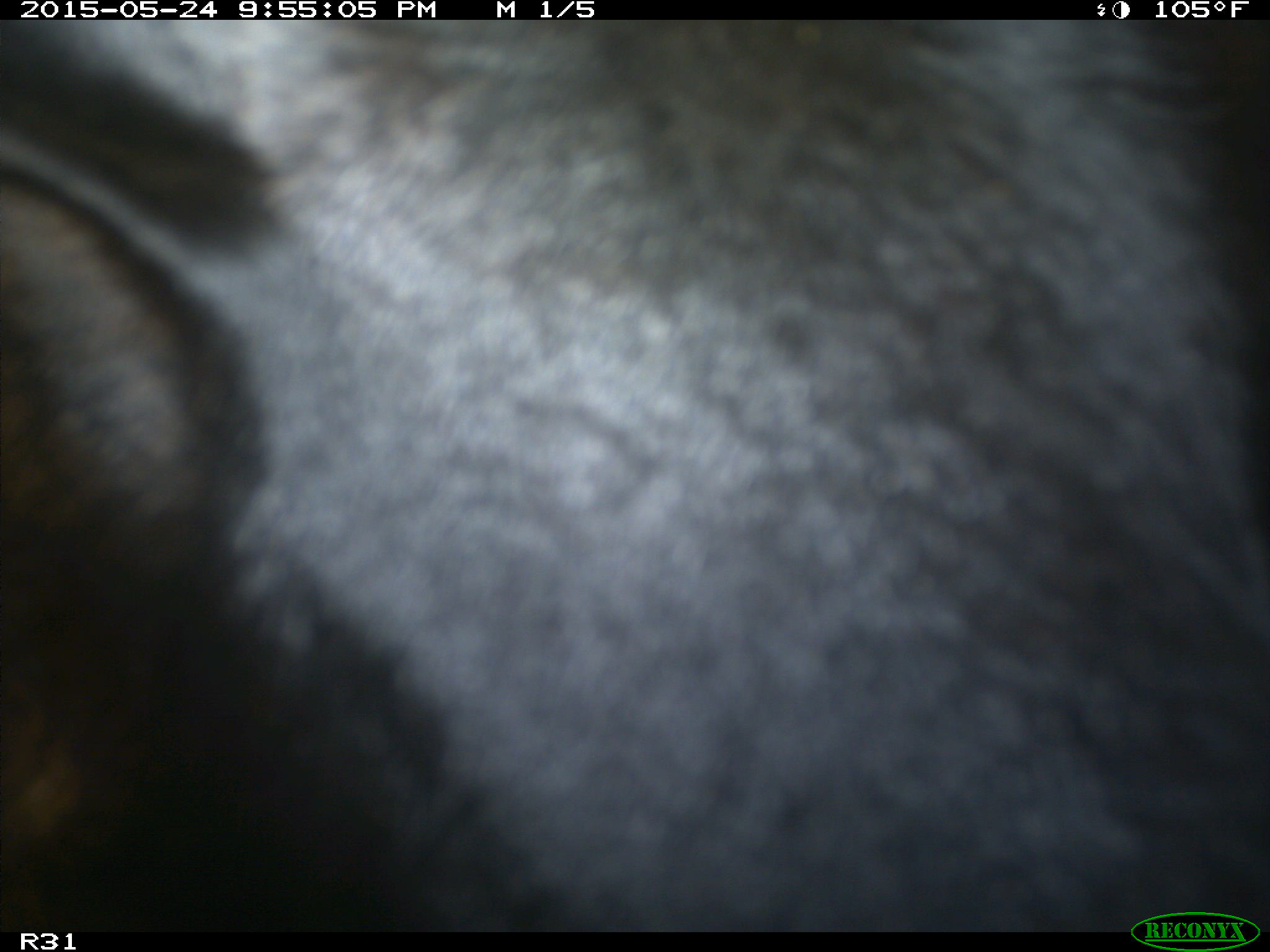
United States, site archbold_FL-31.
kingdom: Animalia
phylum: Chordata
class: Mammalia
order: Artiodactyla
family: Bovidae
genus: Bos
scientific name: Bos taurus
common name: domestic cow